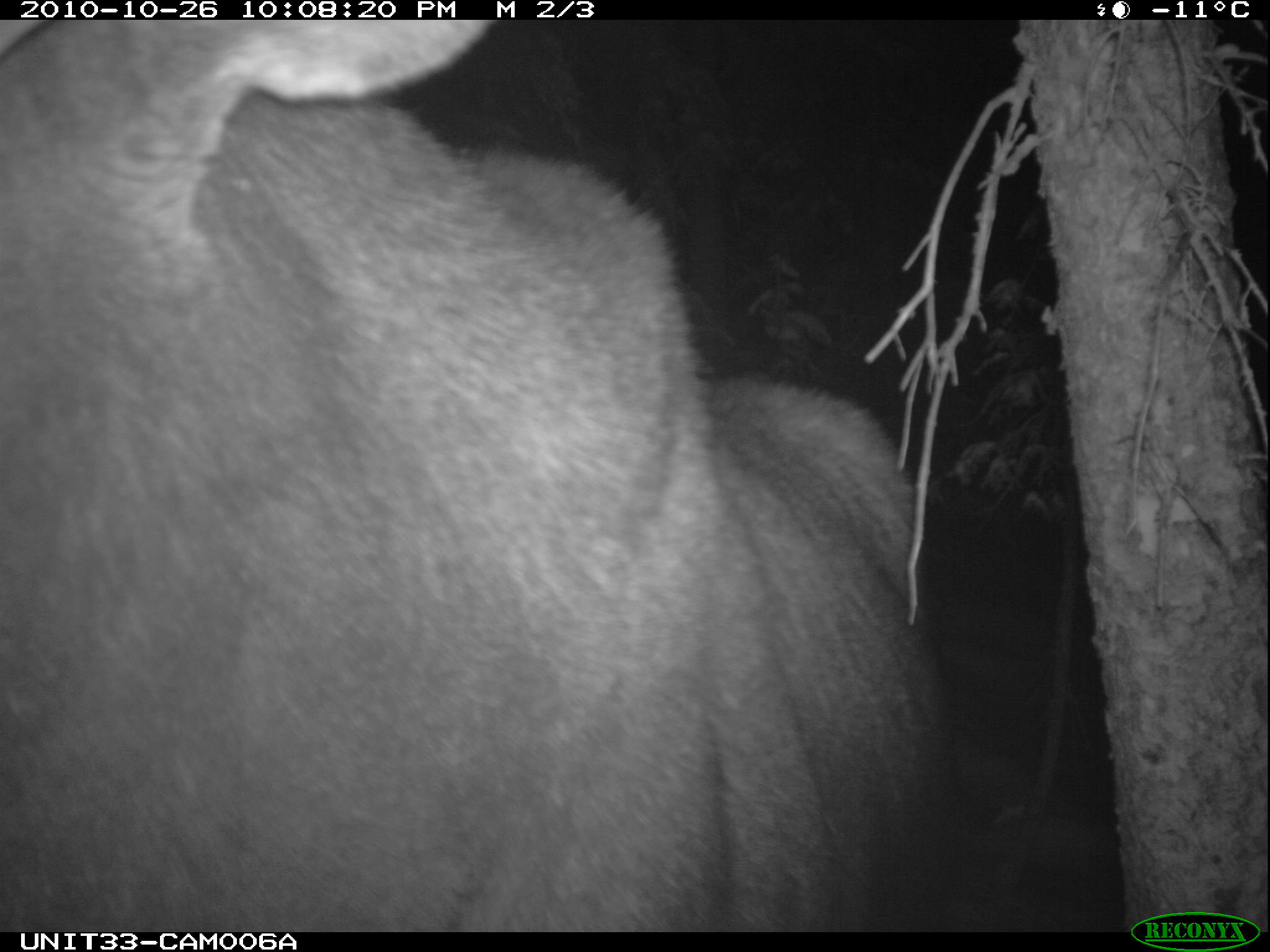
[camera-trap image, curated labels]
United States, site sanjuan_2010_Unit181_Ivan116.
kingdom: Animalia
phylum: Chordata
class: Mammalia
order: Artiodactyla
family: Cervidae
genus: Alces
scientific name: Alces alces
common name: moose